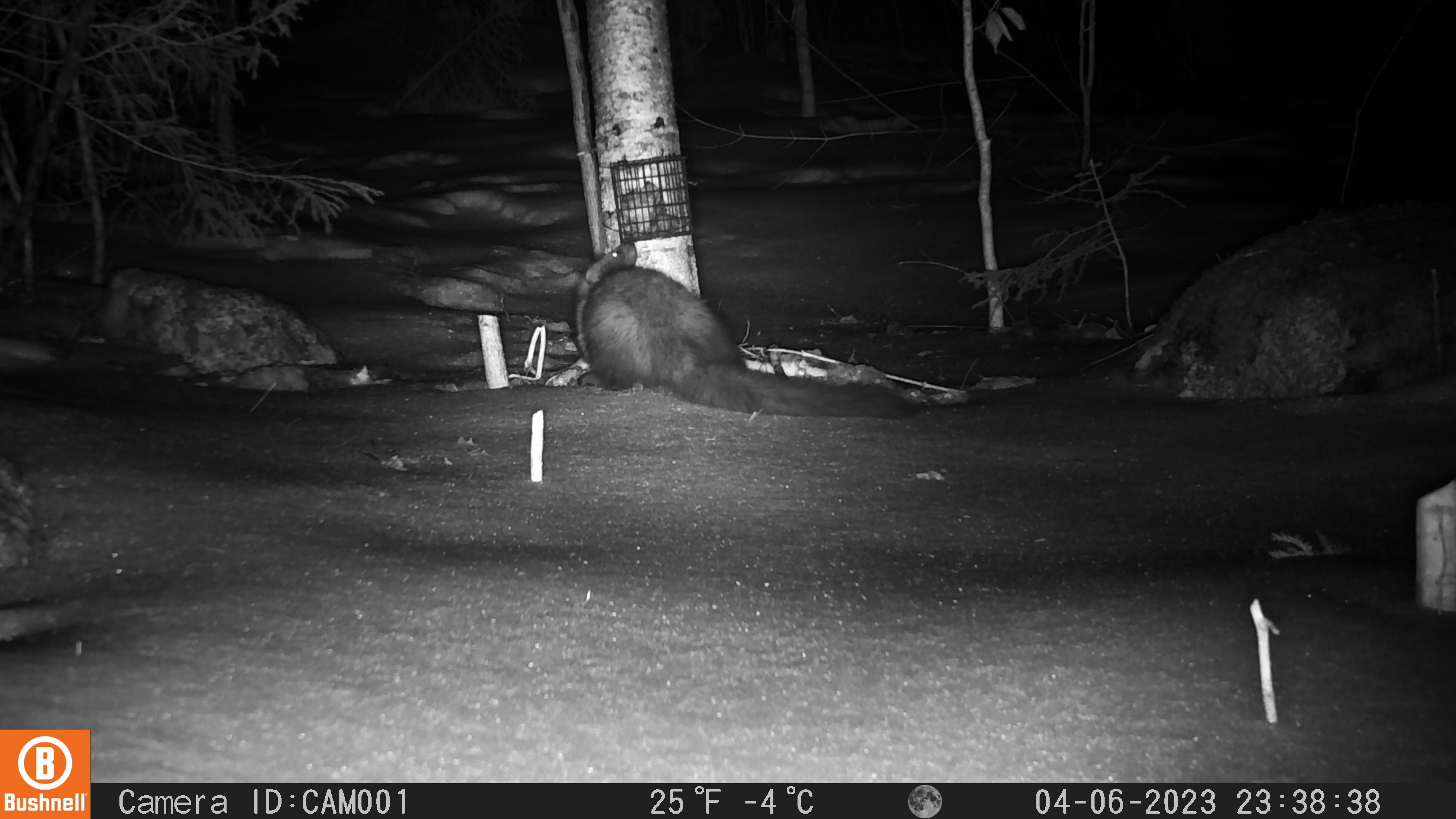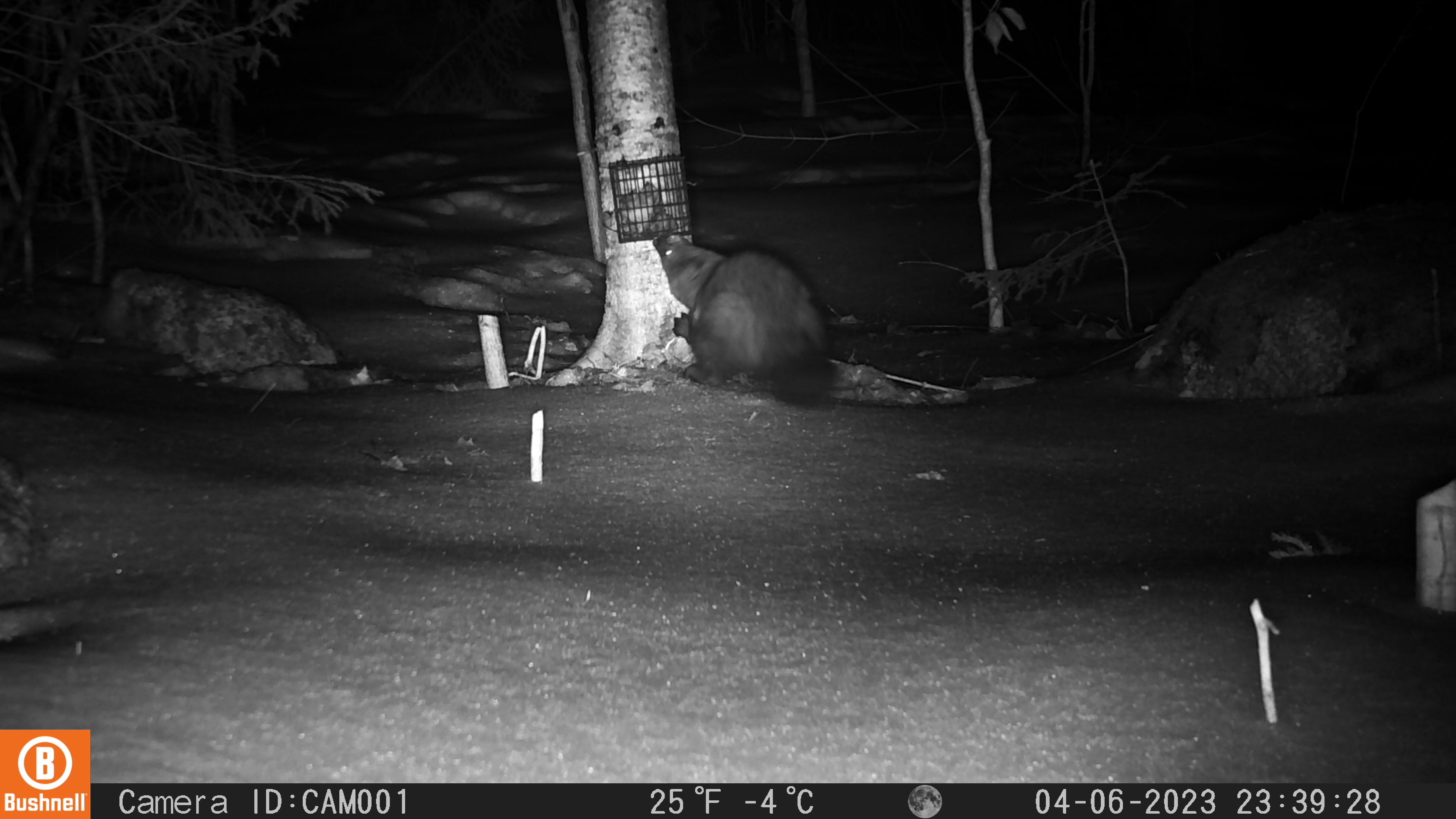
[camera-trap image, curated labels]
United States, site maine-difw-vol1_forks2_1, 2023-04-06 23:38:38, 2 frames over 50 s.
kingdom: Animalia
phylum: Chordata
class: Mammalia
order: Carnivora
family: Mustelidae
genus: Pekania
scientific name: Pekania pennanti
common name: fisher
Fisher (Pekania pennanti).